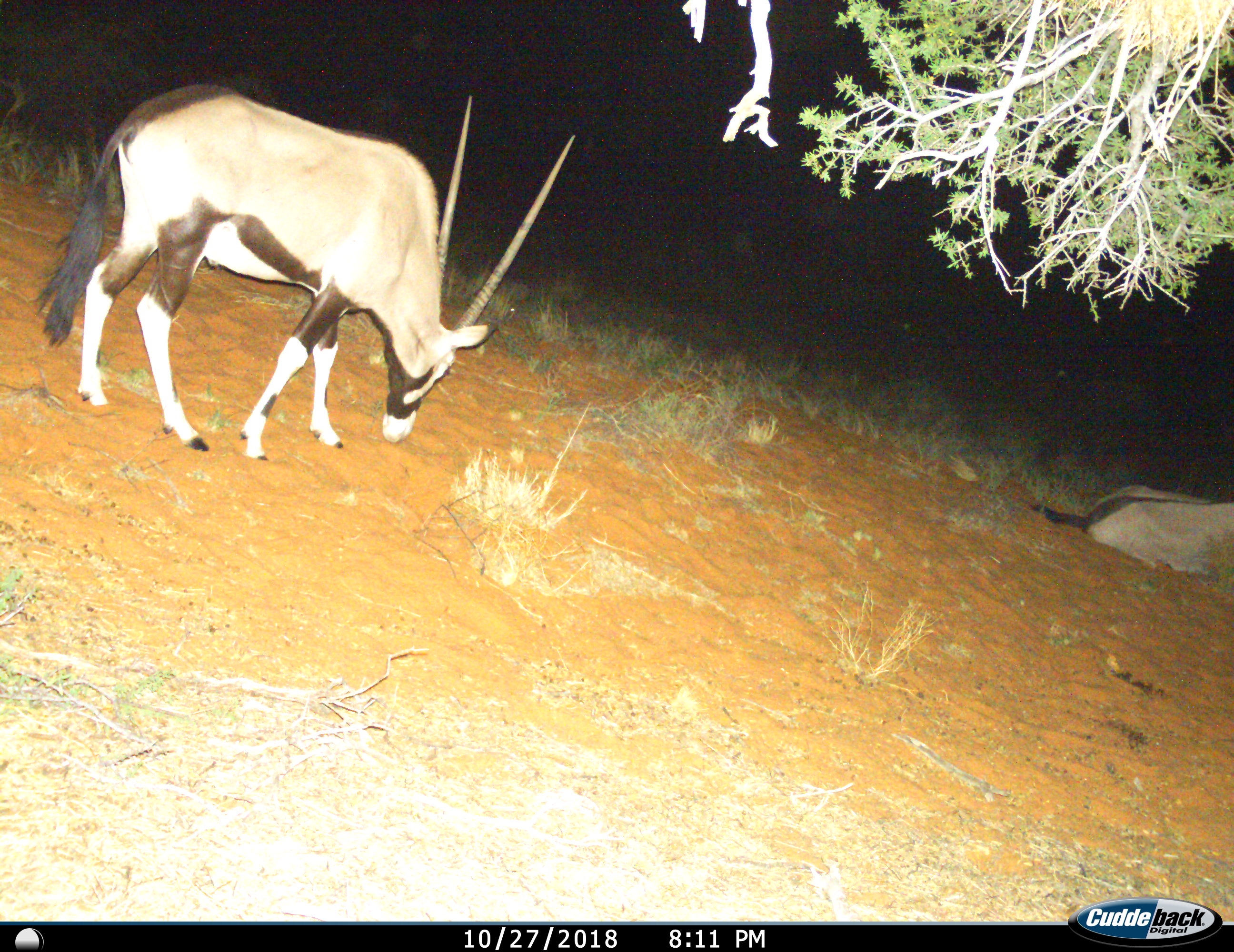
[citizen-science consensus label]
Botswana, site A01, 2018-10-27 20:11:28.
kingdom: Animalia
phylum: Chordata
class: Mammalia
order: Artiodactyla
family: Bovidae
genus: Oryx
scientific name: Oryx gazella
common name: gemsbok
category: gemsbokoryx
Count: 2.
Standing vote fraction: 58%.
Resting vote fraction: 83%.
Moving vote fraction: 25%.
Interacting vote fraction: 0%.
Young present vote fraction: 0%.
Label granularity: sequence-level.